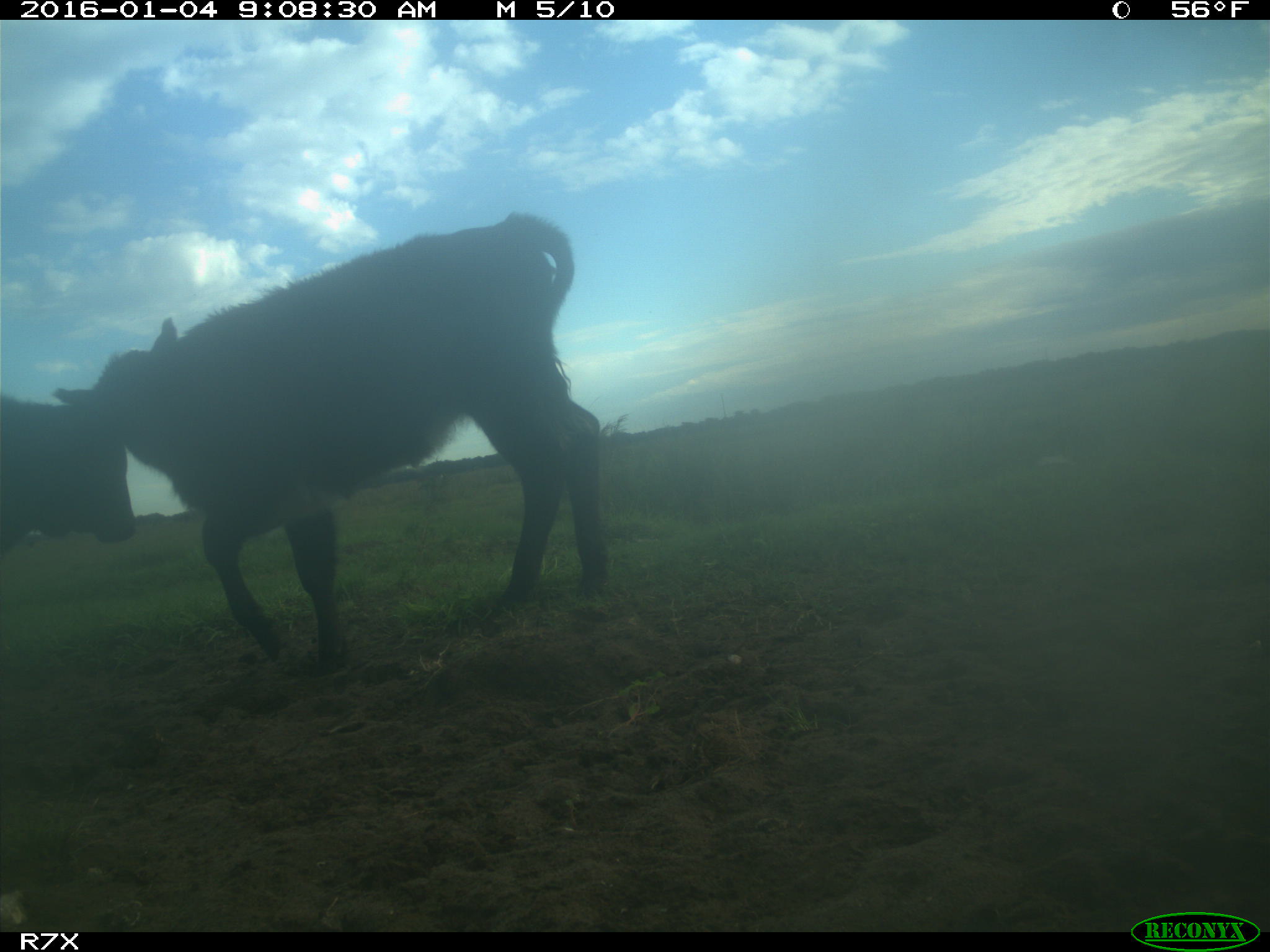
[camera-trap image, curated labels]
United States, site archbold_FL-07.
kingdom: Animalia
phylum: Chordata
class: Mammalia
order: Artiodactyla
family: Bovidae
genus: Bos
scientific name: Bos taurus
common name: domestic cow